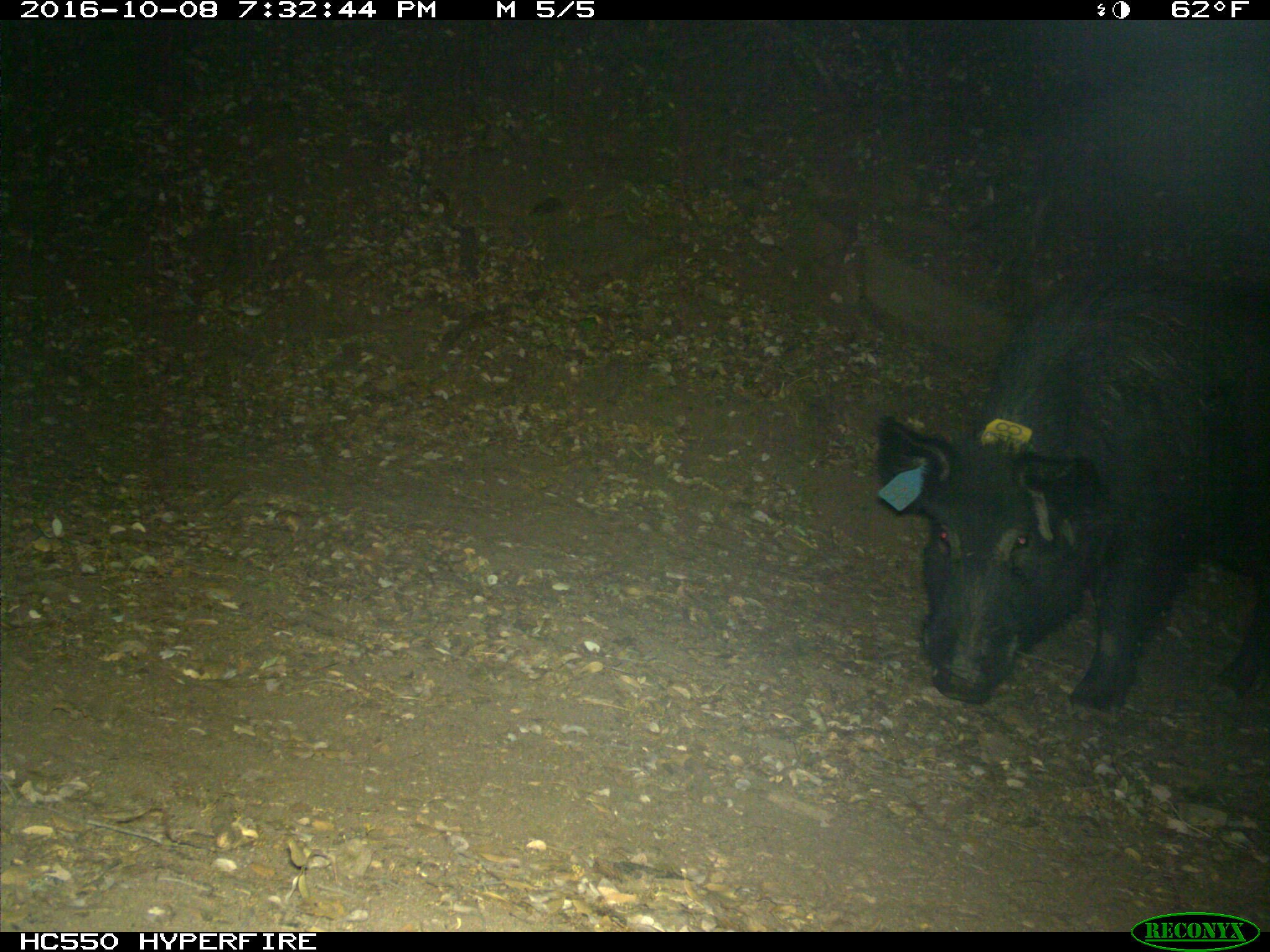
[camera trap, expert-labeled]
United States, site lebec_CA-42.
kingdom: Animalia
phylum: Chordata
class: Mammalia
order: Artiodactyla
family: Suidae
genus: Sus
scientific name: Sus scrofa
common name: wild boar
Sus scrofa (wild boar).